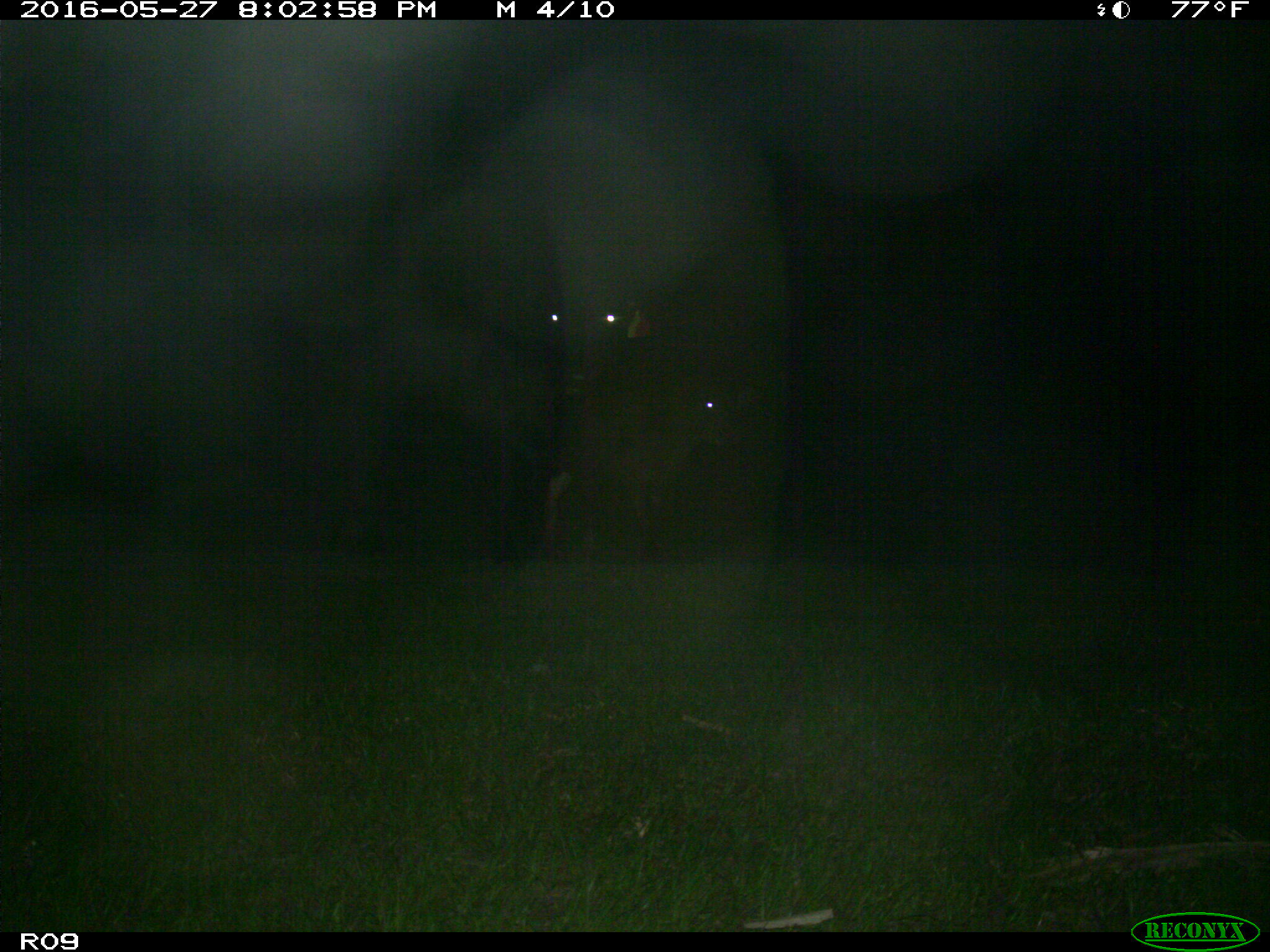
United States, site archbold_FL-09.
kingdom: Animalia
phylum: Chordata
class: Mammalia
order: Artiodactyla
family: Bovidae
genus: Bos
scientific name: Bos taurus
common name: domestic cow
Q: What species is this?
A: Bos taurus (domestic cow).